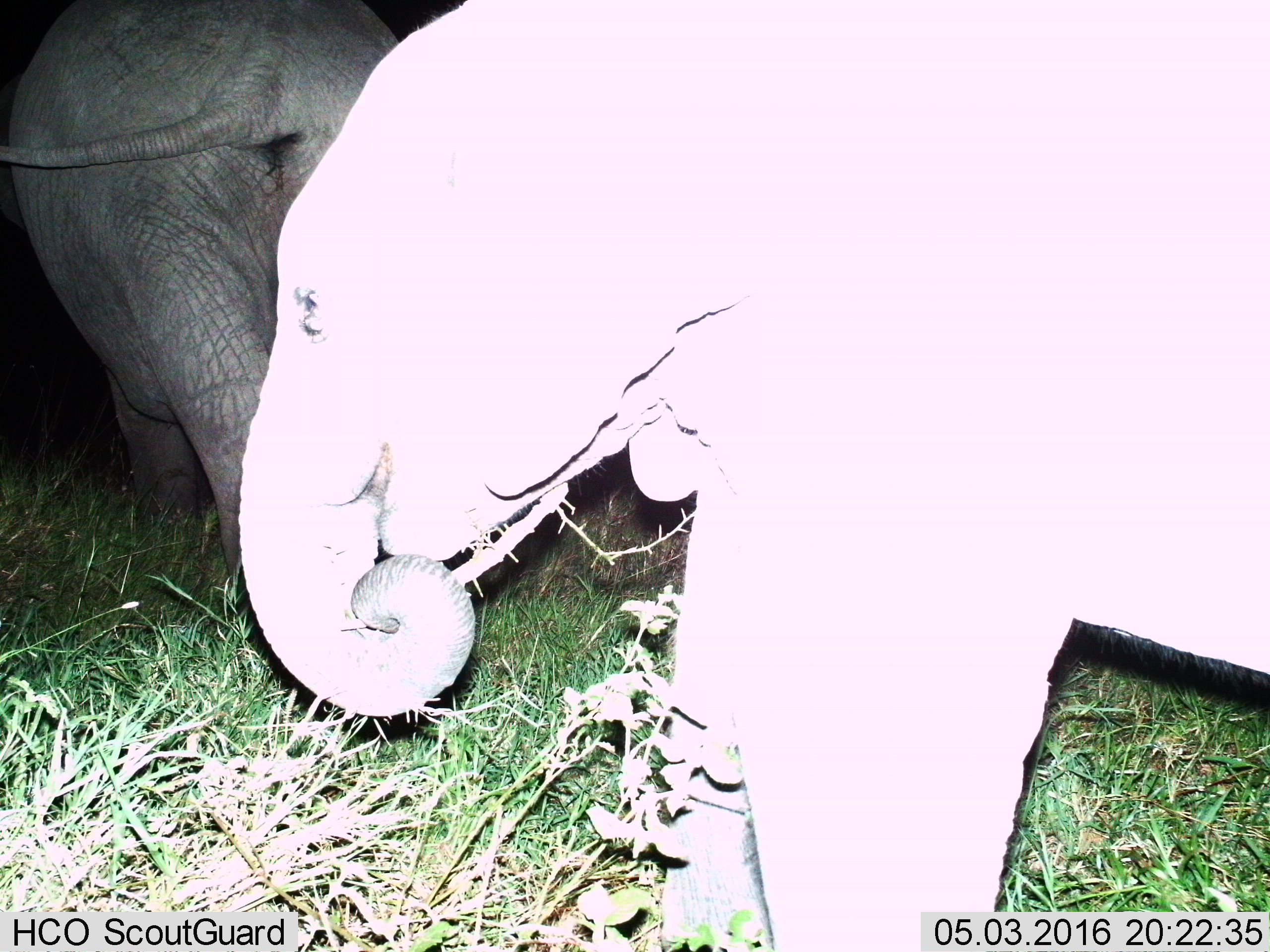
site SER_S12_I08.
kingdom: Animalia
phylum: Chordata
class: Mammalia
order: Proboscidea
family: Elephantidae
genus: Loxodonta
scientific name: Loxodonta africana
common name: african bush elephant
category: elephant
Elephant (african bush elephant) (Loxodonta africana), count 2. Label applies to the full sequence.